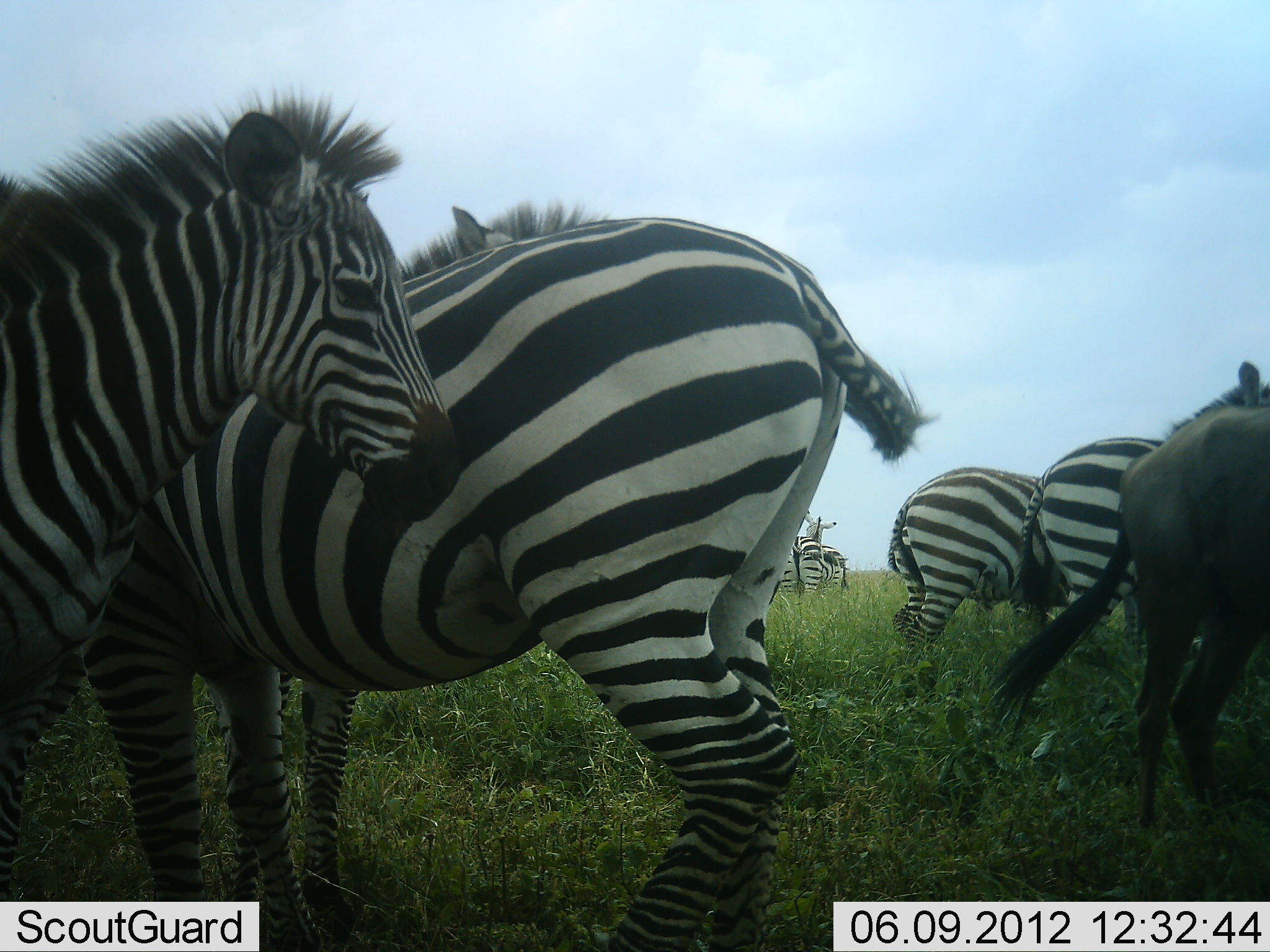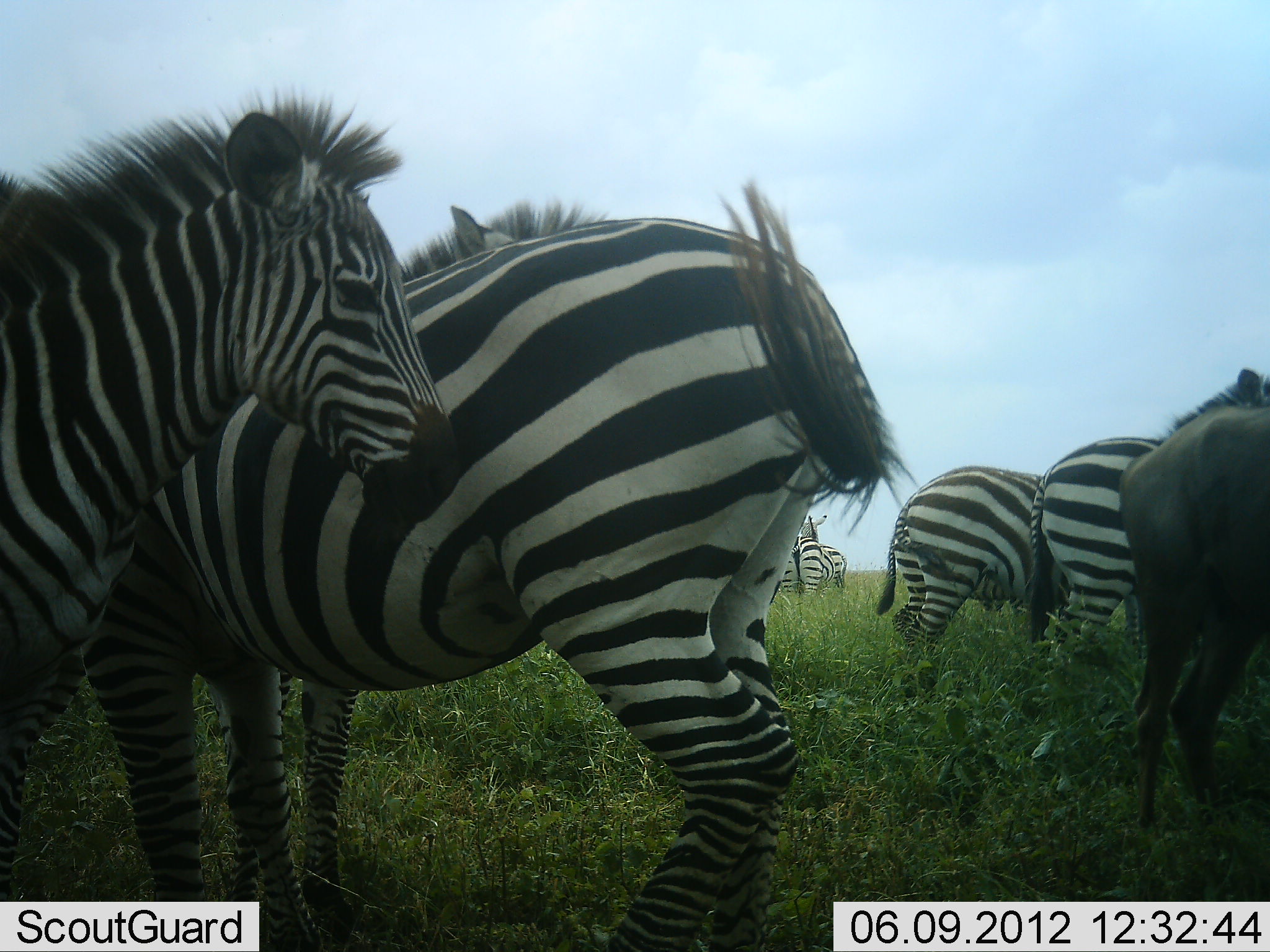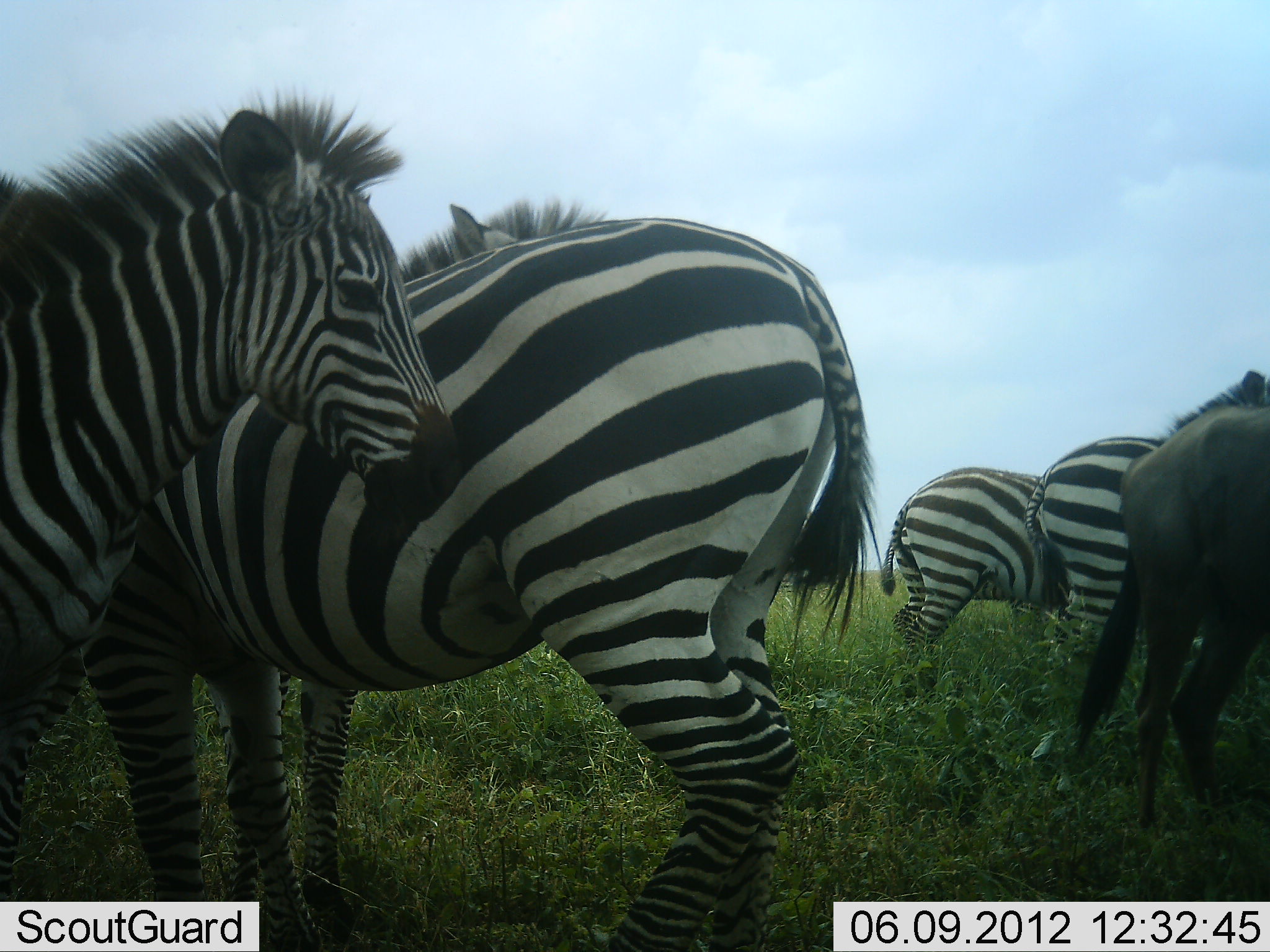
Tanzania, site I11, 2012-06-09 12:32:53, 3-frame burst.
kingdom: Animalia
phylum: Chordata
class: Mammalia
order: Artiodactyla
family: Bovidae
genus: Connochaetes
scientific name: Connochaetes taurinus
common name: blue wildebeest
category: wildebeest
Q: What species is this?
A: Wildebeest (blue wildebeest) (Connochaetes taurinus).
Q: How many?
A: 1.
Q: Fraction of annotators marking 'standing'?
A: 90%.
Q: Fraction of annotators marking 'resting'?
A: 0%.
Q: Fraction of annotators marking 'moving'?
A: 0%.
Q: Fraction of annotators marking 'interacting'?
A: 0%.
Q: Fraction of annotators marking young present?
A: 0%.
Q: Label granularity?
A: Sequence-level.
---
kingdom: Animalia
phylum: Chordata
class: Mammalia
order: Perissodactyla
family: Equidae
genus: Equus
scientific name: Equus quagga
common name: plains zebra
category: zebra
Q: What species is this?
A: Zebra (plains zebra) (Equus quagga).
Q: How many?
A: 6.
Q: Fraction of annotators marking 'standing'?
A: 94%.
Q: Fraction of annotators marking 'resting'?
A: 6%.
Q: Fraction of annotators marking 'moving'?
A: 0%.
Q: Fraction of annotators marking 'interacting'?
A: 19%.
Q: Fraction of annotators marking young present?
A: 6%.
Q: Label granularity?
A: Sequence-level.